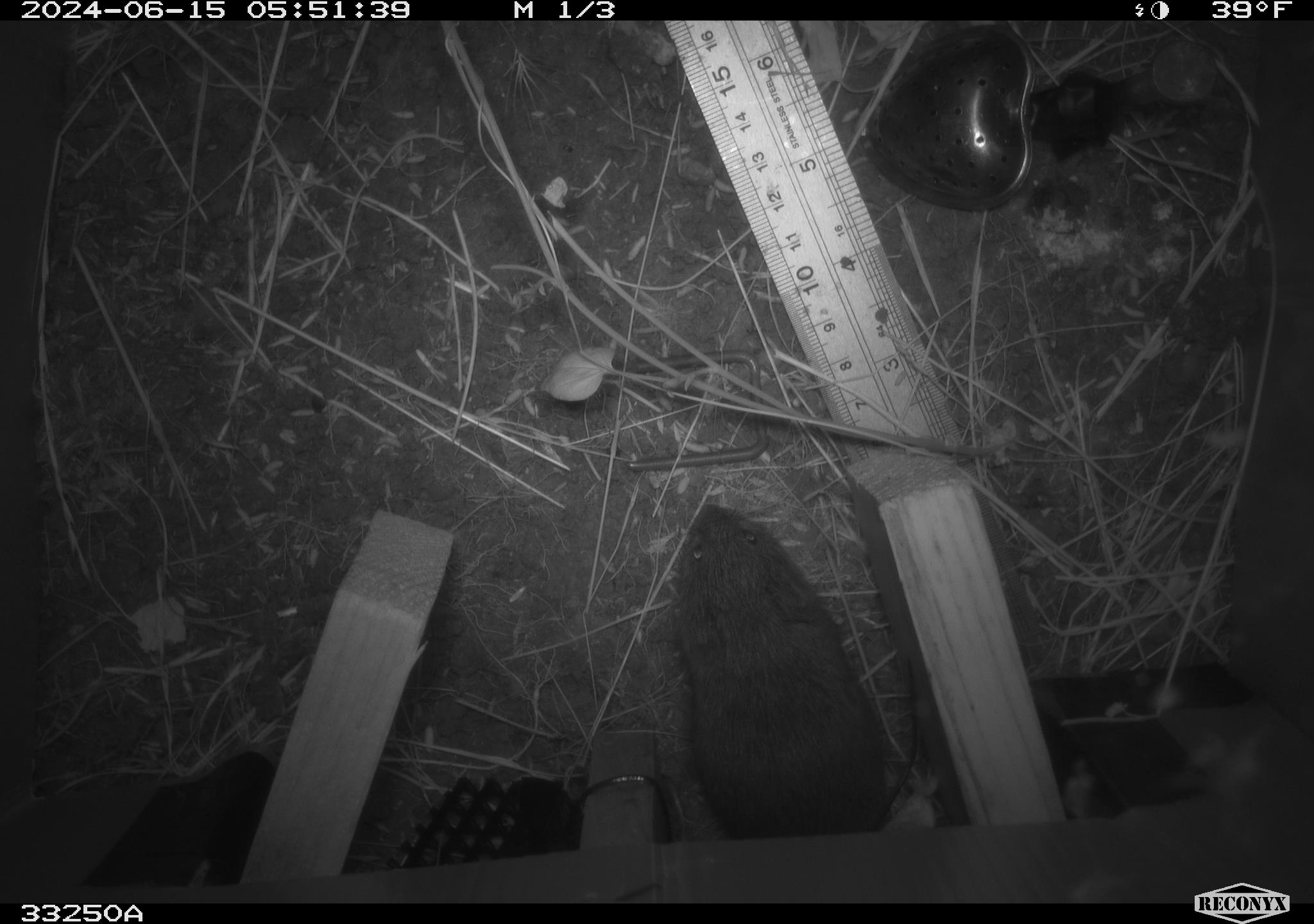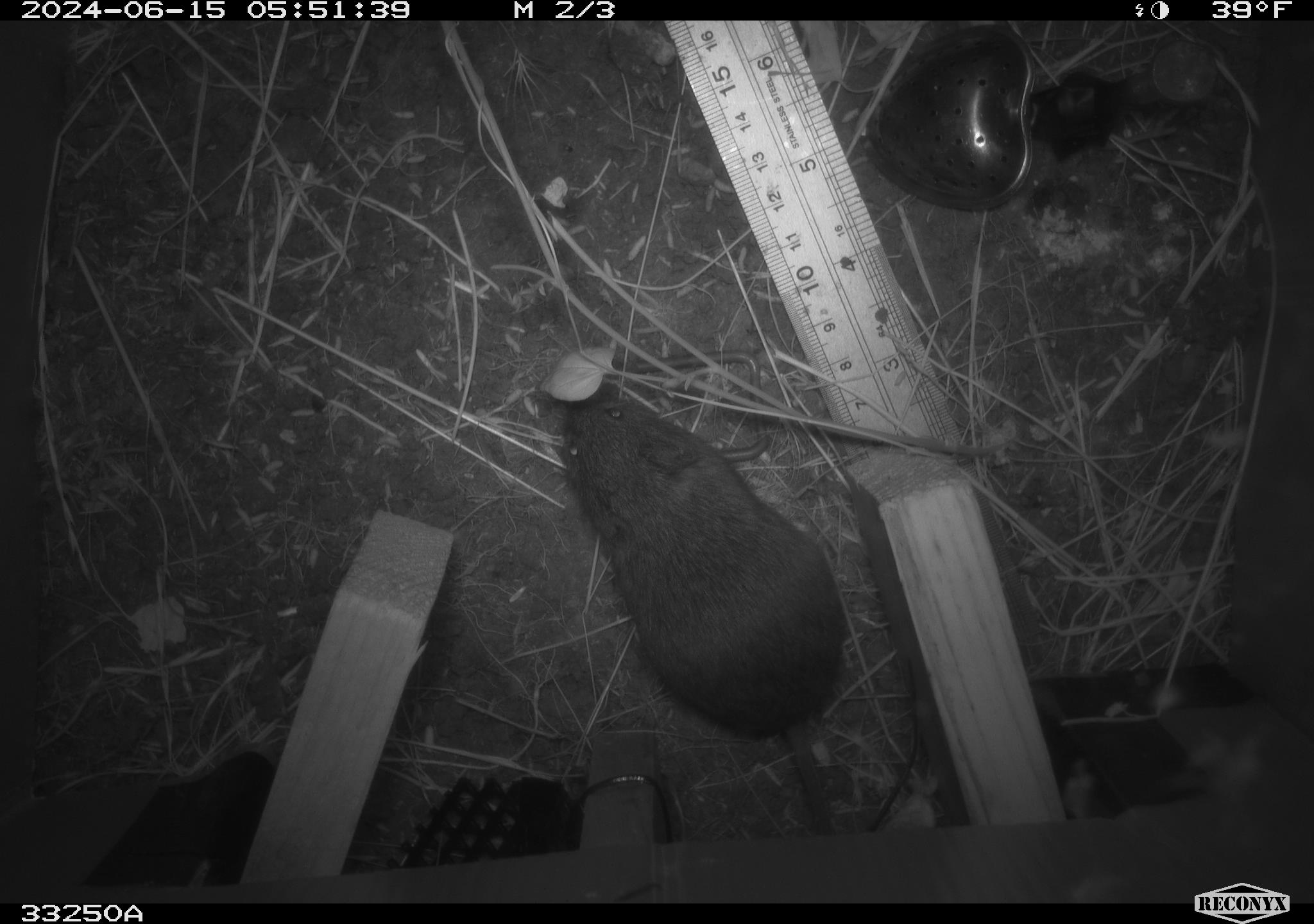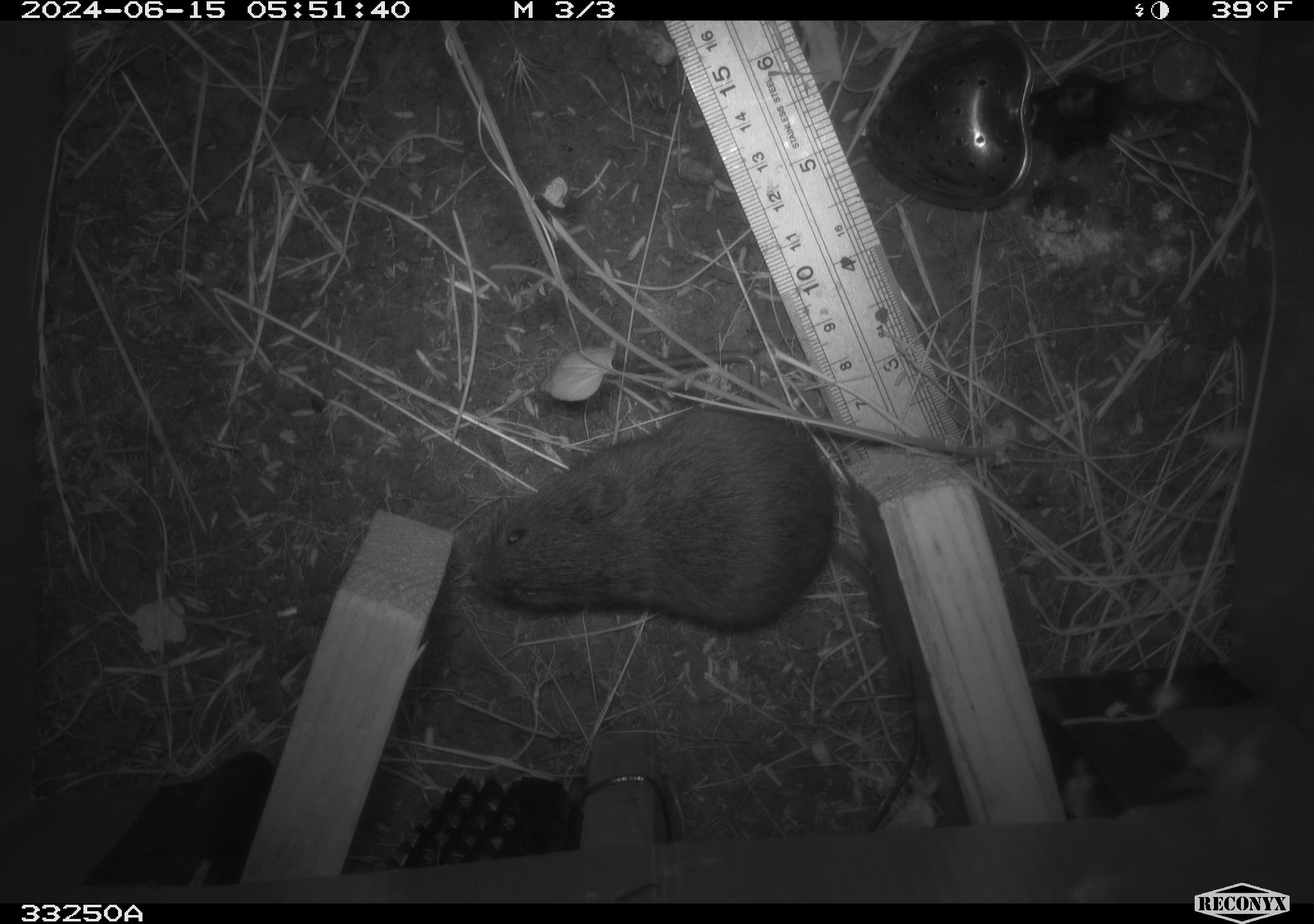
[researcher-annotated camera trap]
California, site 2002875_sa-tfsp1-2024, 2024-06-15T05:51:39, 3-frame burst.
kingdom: Animalia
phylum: Chordata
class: Mammalia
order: Rodentia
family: Cricetidae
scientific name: Arvicolinae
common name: voles, lemmings, and muskrats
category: arvicolinae subfamily